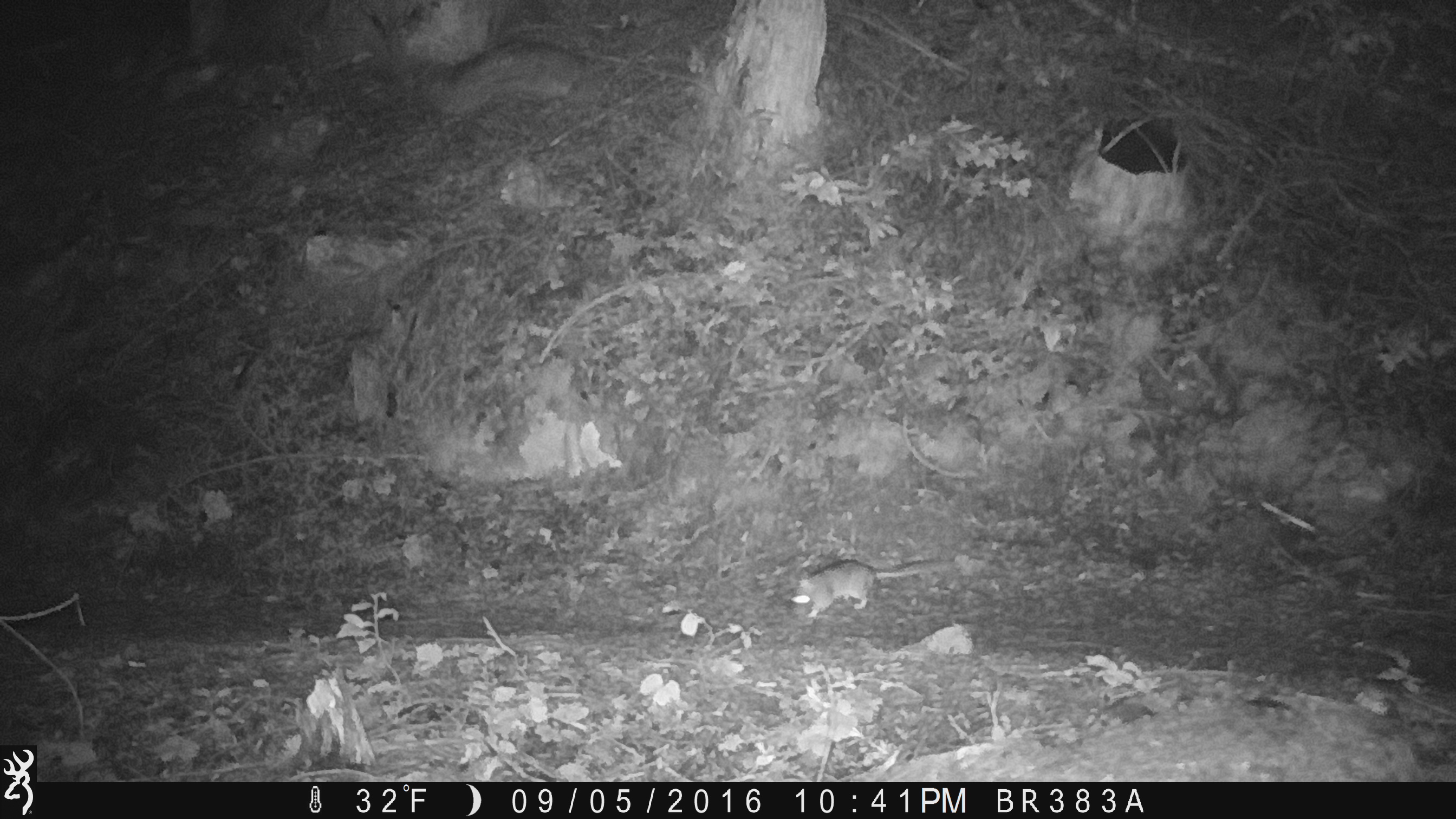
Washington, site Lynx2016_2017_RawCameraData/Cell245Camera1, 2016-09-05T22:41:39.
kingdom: Animalia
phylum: Chordata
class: Mammalia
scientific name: Mammalia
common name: small mammal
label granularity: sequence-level